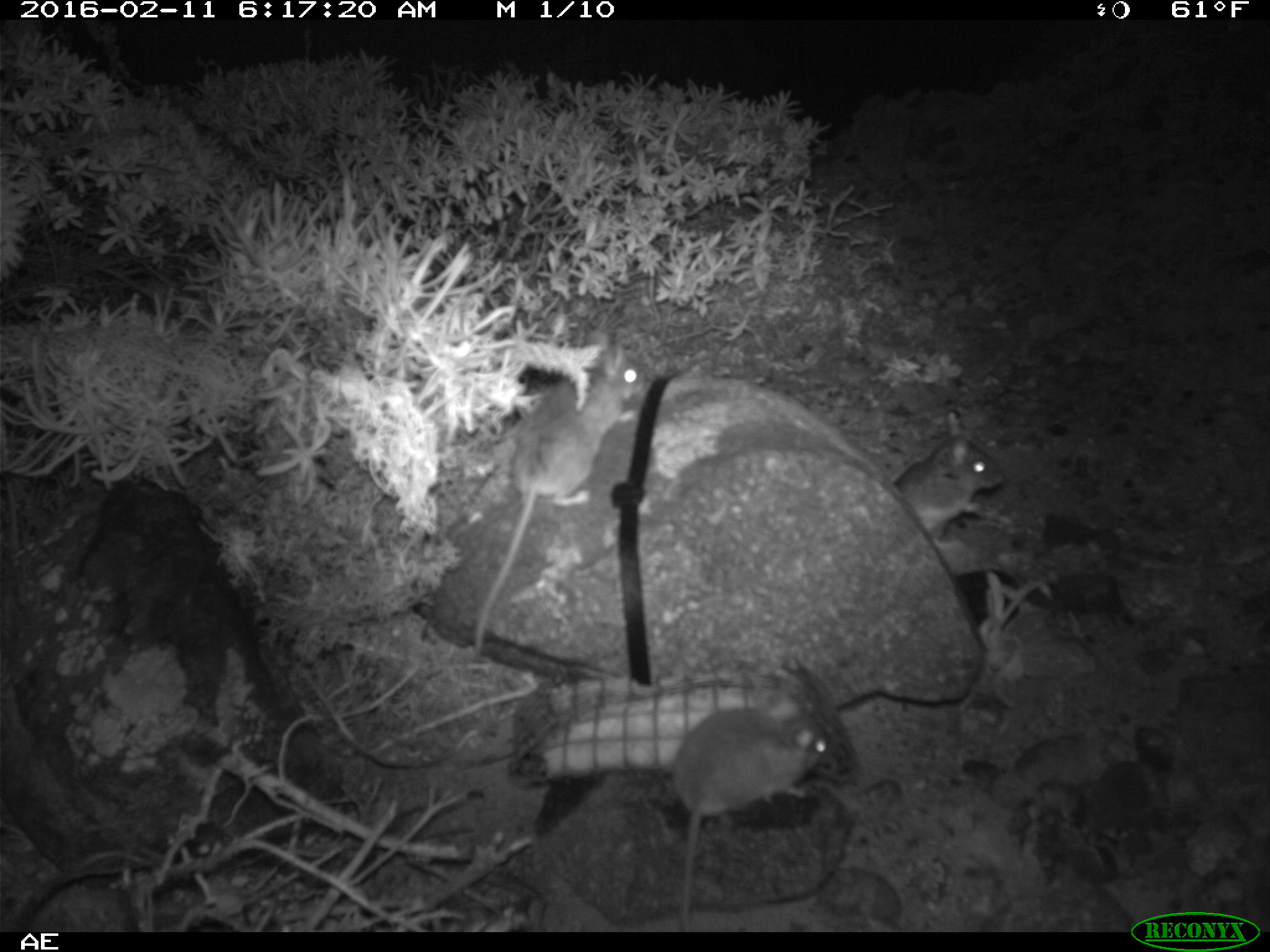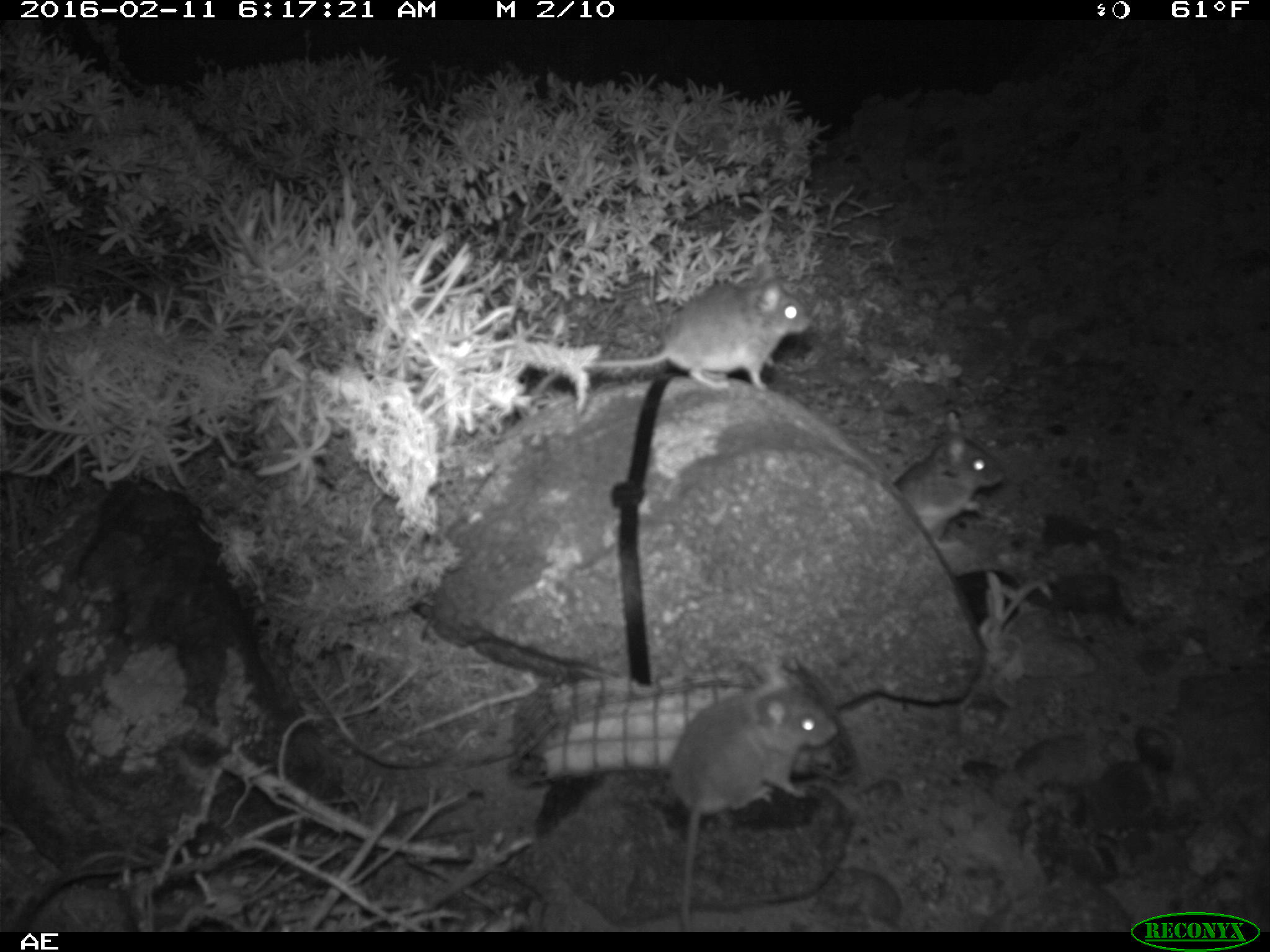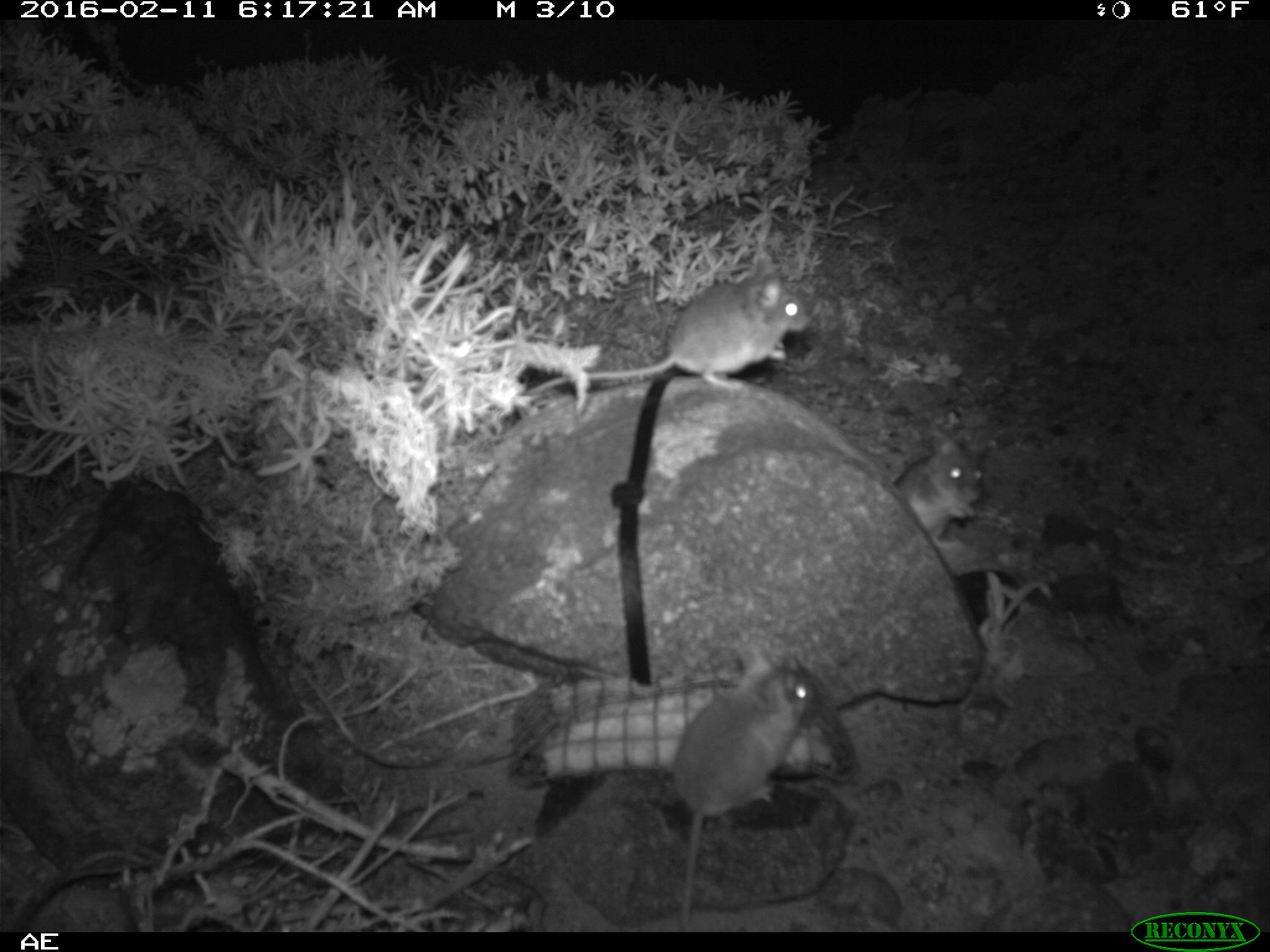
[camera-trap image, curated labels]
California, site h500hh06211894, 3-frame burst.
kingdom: Animalia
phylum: Chordata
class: Mammalia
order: Rodentia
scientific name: Rodentia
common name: rodent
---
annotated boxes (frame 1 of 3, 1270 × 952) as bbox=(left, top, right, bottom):
rodent: bbox=(473, 328, 652, 652); bbox=(670, 692, 830, 930); bbox=(894, 408, 1005, 547)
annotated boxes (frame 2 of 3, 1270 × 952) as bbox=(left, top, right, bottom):
rodent: bbox=(660, 659, 840, 932); bbox=(525, 257, 810, 392); bbox=(892, 410, 1007, 549)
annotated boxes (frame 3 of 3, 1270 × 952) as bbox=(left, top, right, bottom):
rodent: bbox=(521, 252, 811, 397); bbox=(675, 644, 817, 930); bbox=(891, 427, 984, 552)